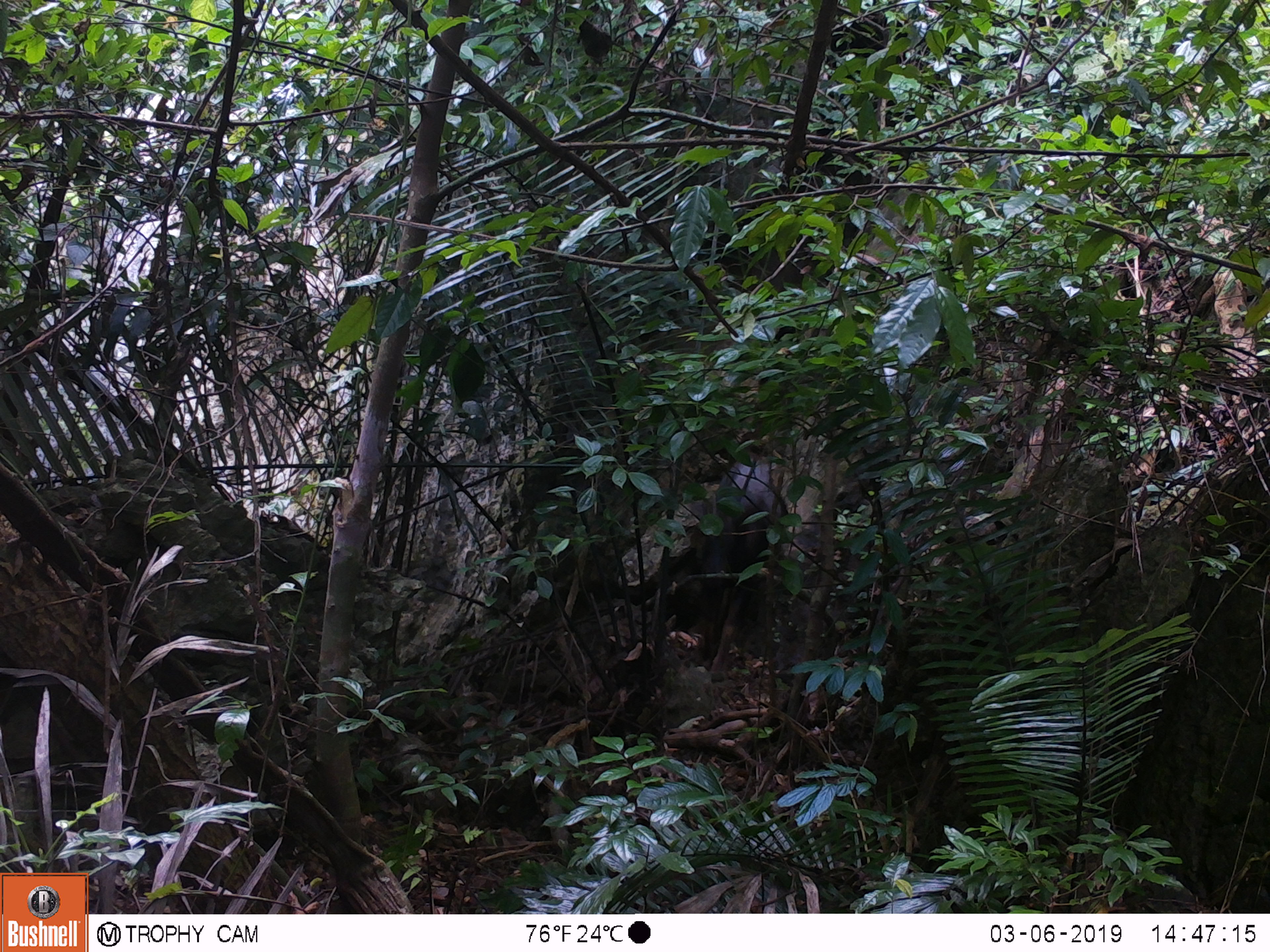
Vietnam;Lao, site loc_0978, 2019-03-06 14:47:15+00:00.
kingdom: Animalia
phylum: Chordata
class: Mammalia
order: Artiodactyla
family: Bovidae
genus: Capricornis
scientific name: Capricornis sumatraensis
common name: chinese serow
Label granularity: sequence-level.